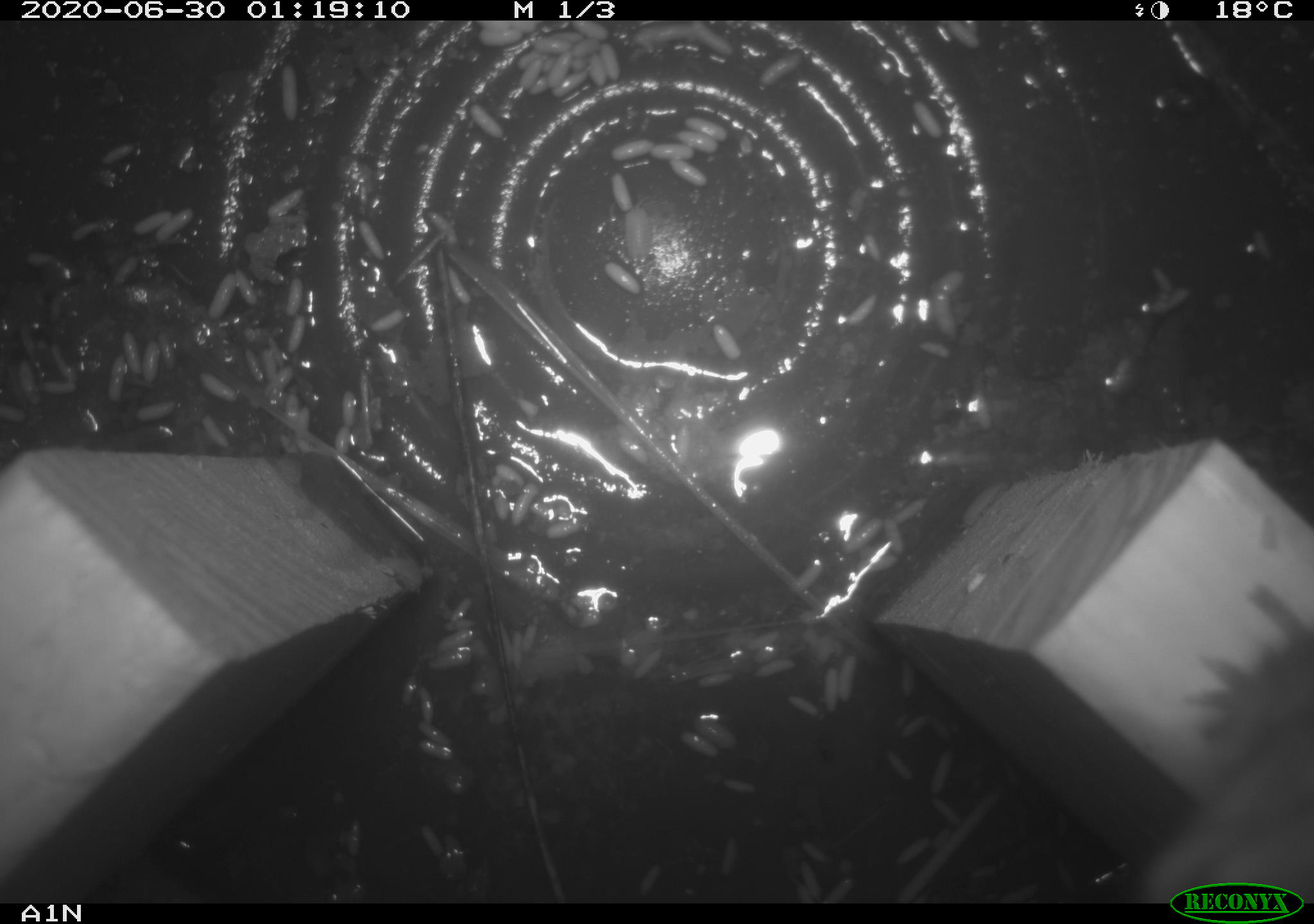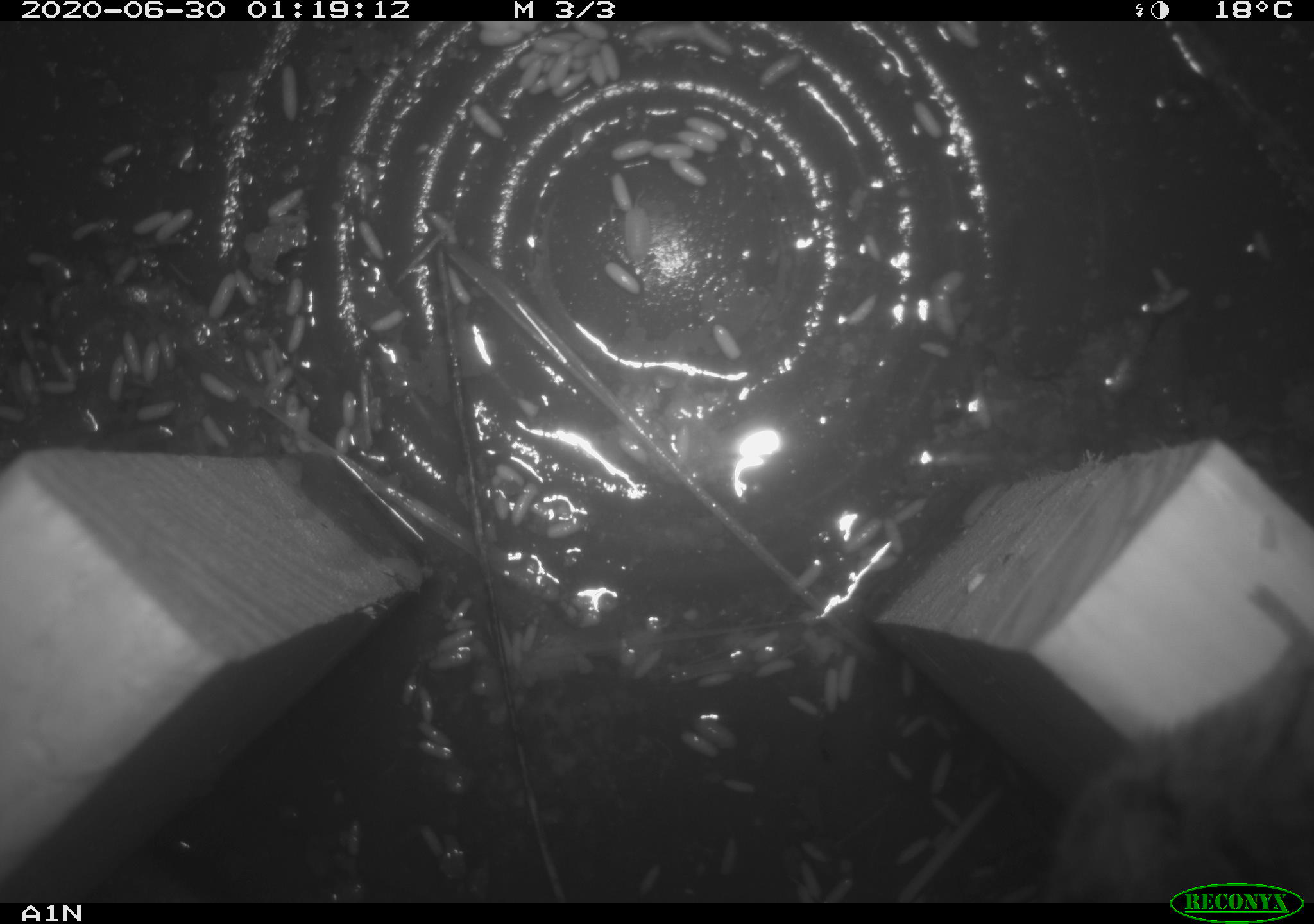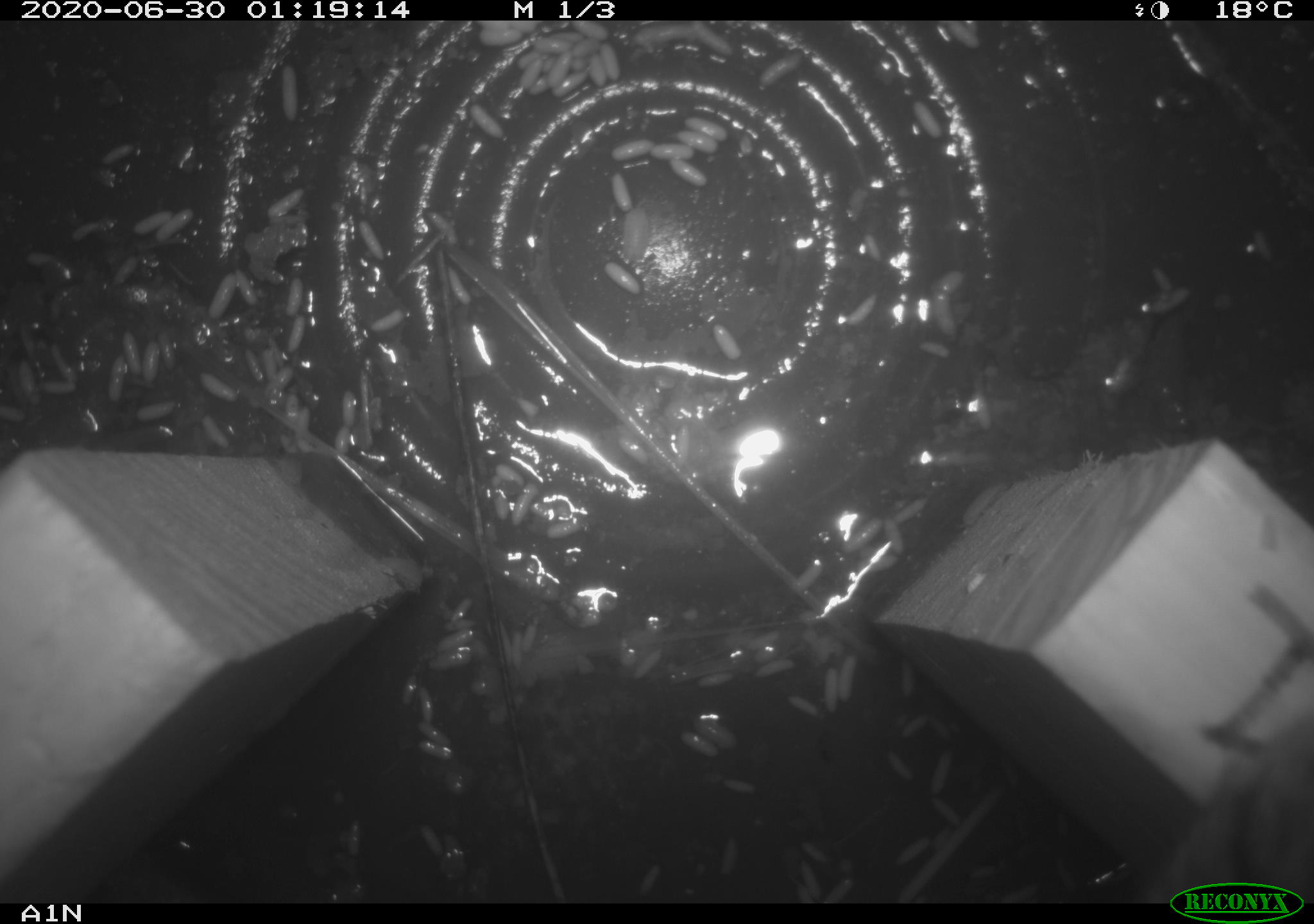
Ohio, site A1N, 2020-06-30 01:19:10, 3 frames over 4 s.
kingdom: Animalia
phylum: Chordata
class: Mammalia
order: Rodentia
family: Cricetidae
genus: Microtus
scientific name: Microtus pennsylvanicus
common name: meadow vole